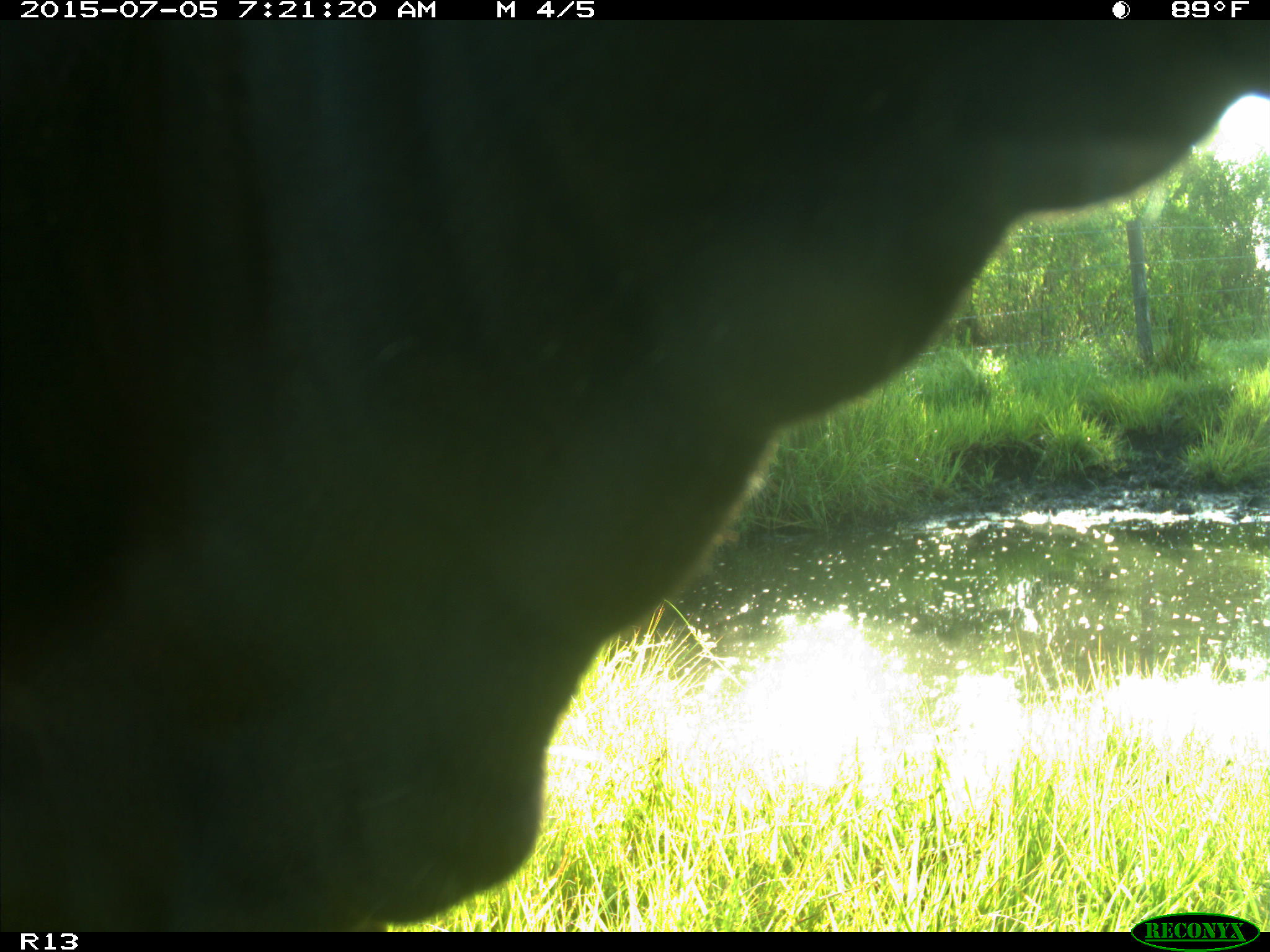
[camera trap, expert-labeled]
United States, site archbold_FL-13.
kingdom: Animalia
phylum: Chordata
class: Mammalia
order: Artiodactyla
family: Bovidae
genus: Bos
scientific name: Bos taurus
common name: domestic cow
Bos taurus (domestic cow).